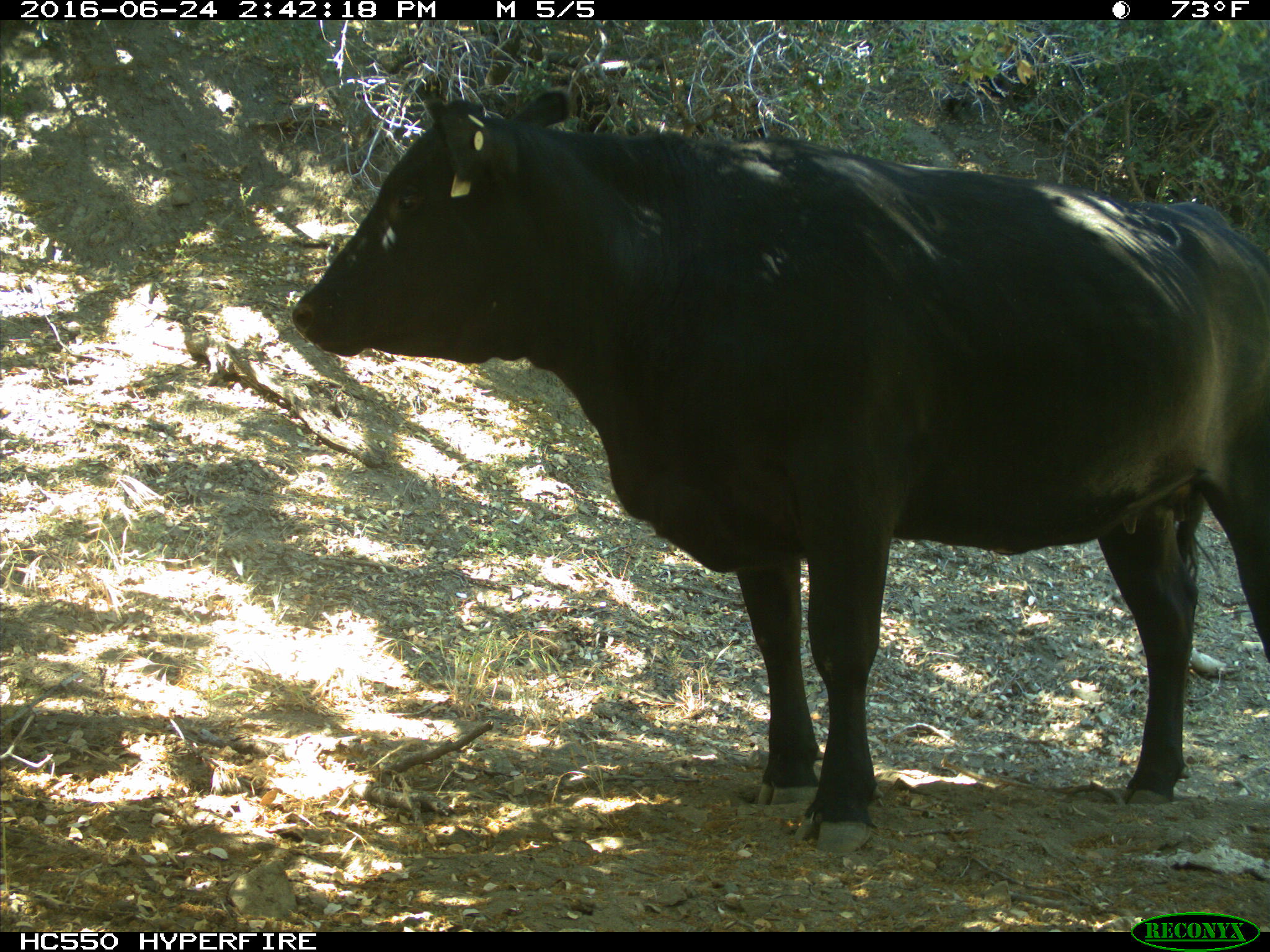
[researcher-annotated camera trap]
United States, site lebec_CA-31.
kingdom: Animalia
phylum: Chordata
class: Mammalia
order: Artiodactyla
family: Bovidae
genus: Bos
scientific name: Bos taurus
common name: domestic cow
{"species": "Bos taurus (domestic cow)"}